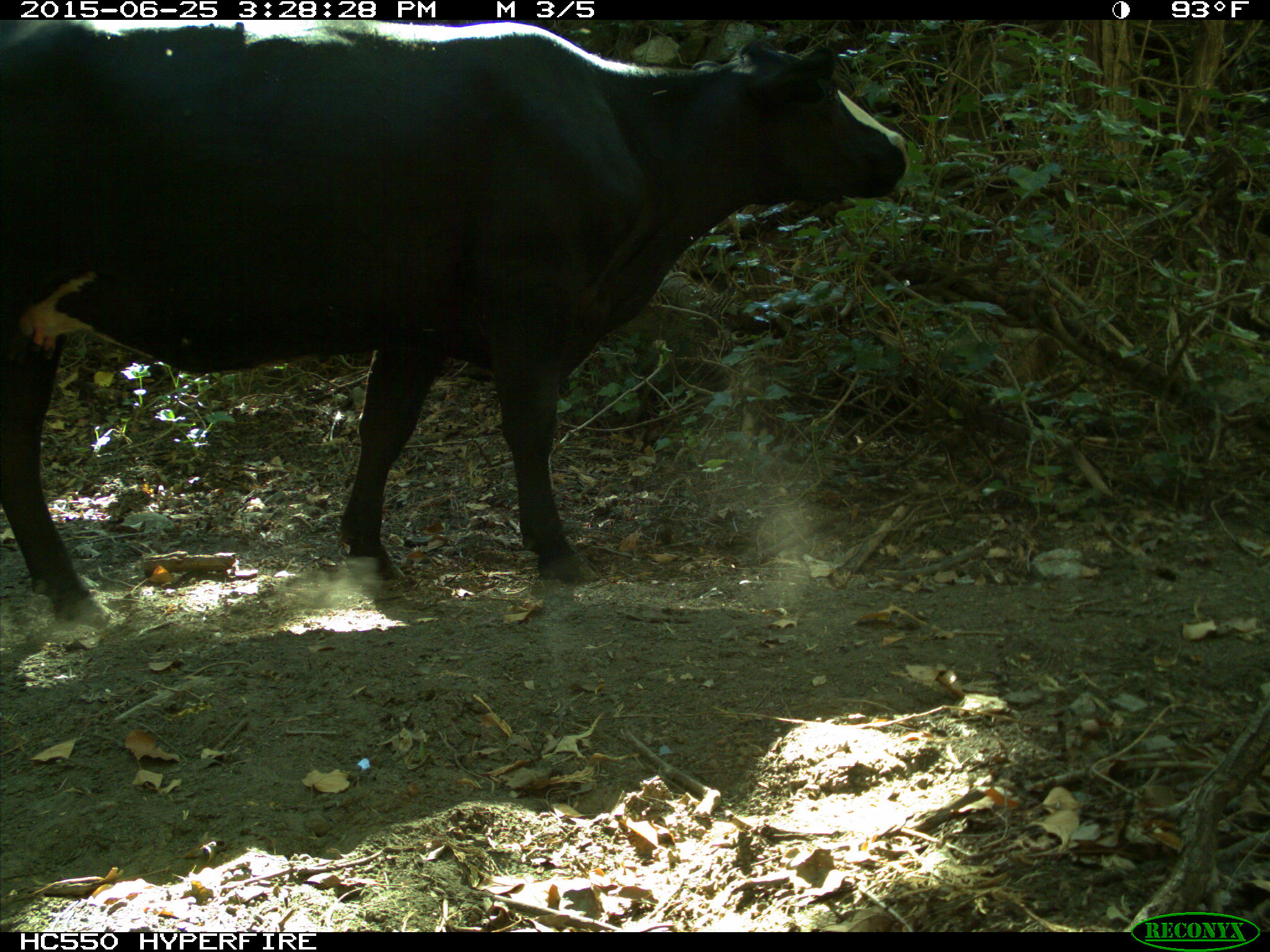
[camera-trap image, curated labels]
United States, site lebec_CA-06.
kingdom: Animalia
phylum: Chordata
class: Mammalia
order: Artiodactyla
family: Bovidae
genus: Bos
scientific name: Bos taurus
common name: domestic cow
Bos taurus (domestic cow).